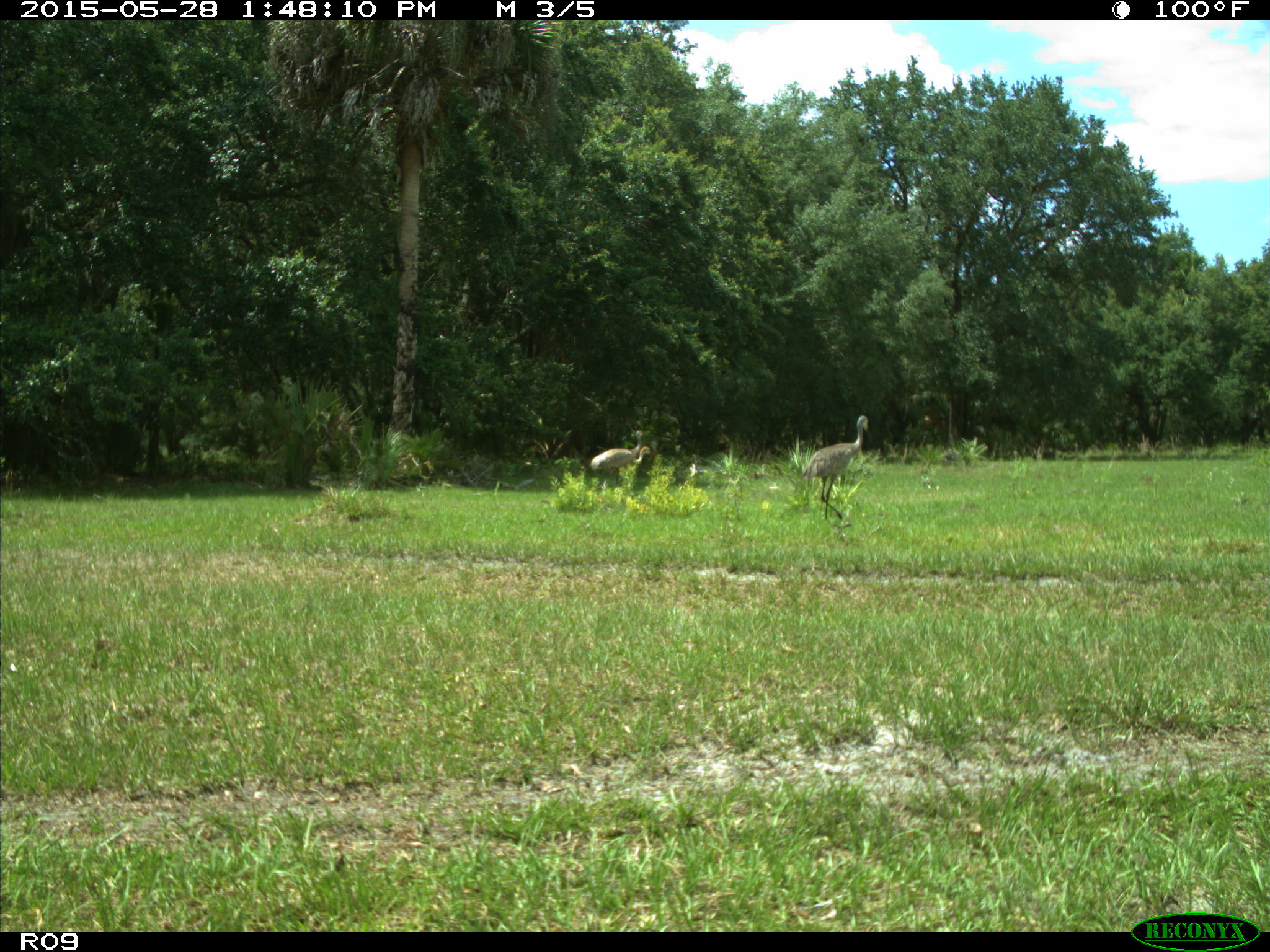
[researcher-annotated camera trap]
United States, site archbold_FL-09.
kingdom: Animalia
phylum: Chordata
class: Aves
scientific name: Aves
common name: birds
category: unidentified bird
Unidentified bird (birds) (Aves).